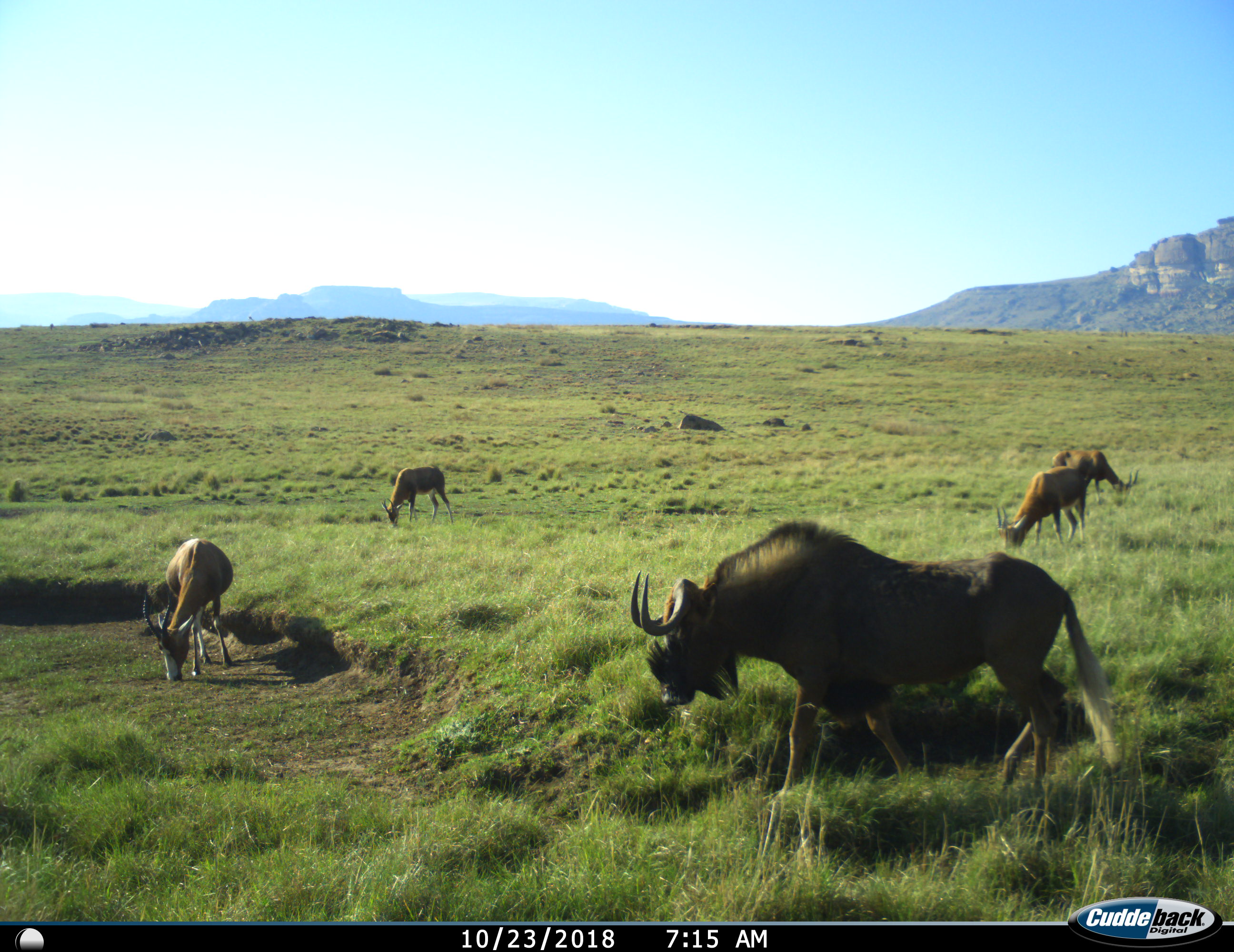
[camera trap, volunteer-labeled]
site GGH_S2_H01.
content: unidentified animal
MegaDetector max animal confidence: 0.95